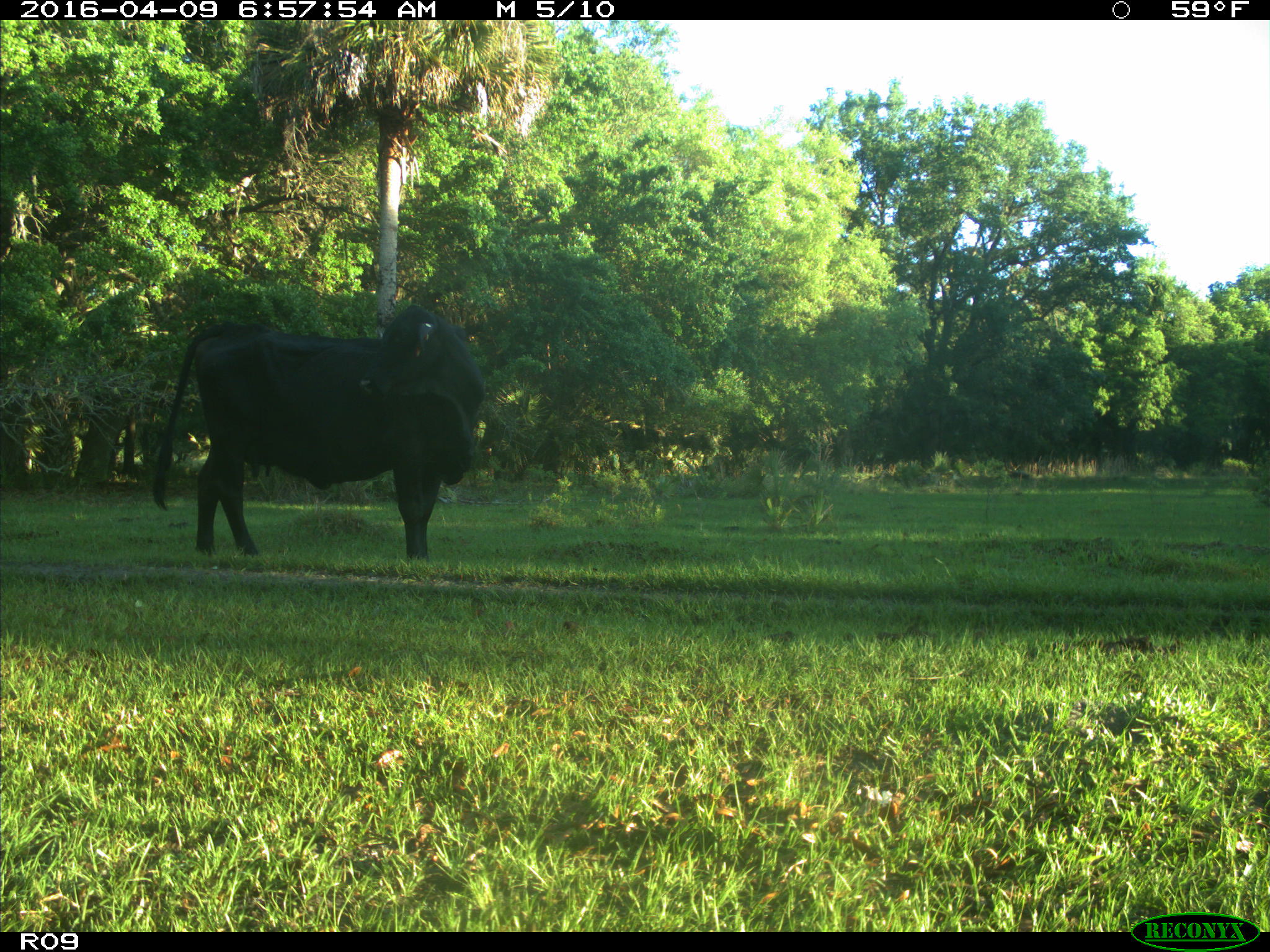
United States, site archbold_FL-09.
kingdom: Animalia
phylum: Chordata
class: Mammalia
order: Artiodactyla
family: Bovidae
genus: Bos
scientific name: Bos taurus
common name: domestic cow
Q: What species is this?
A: Bos taurus (domestic cow).